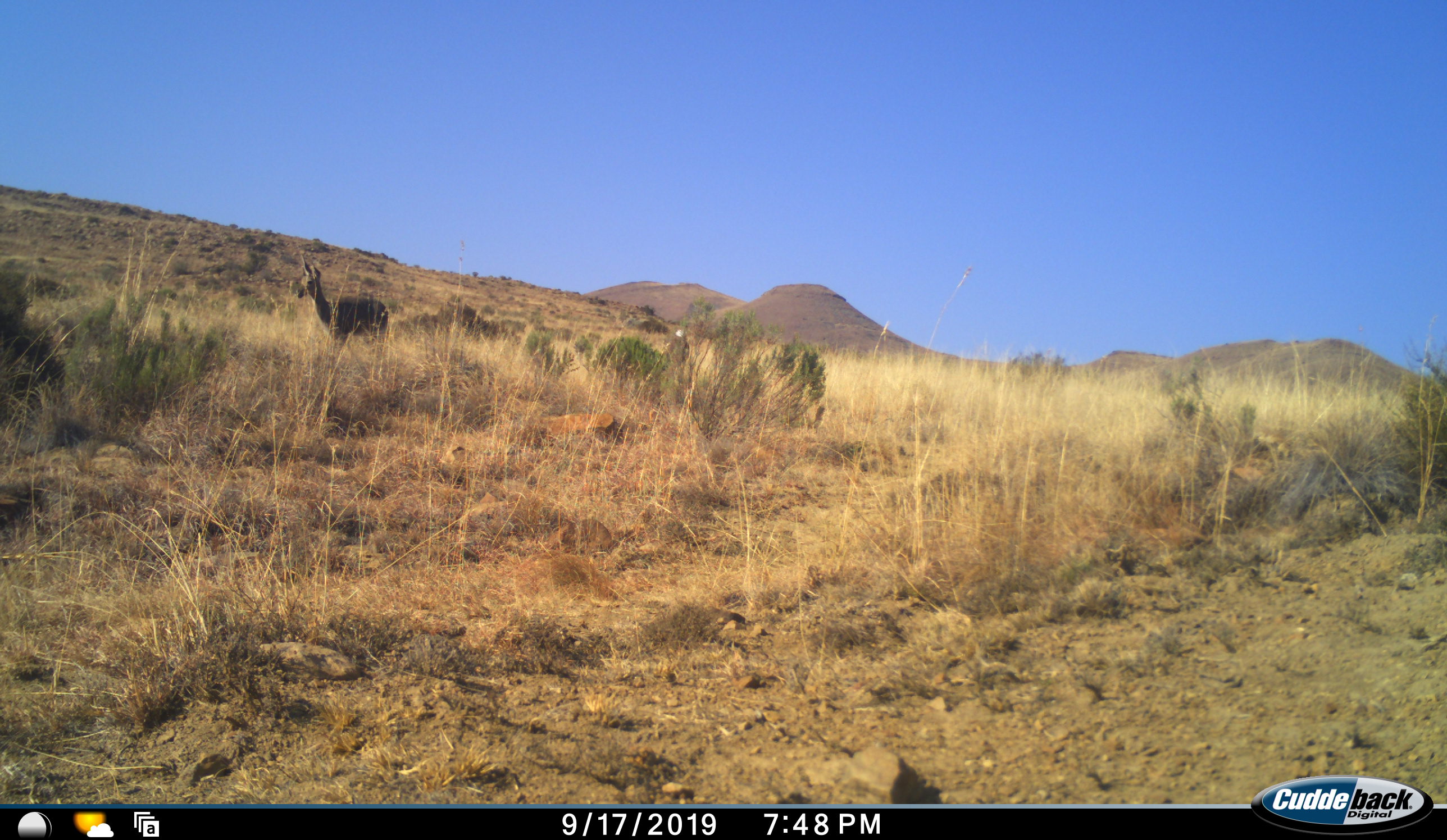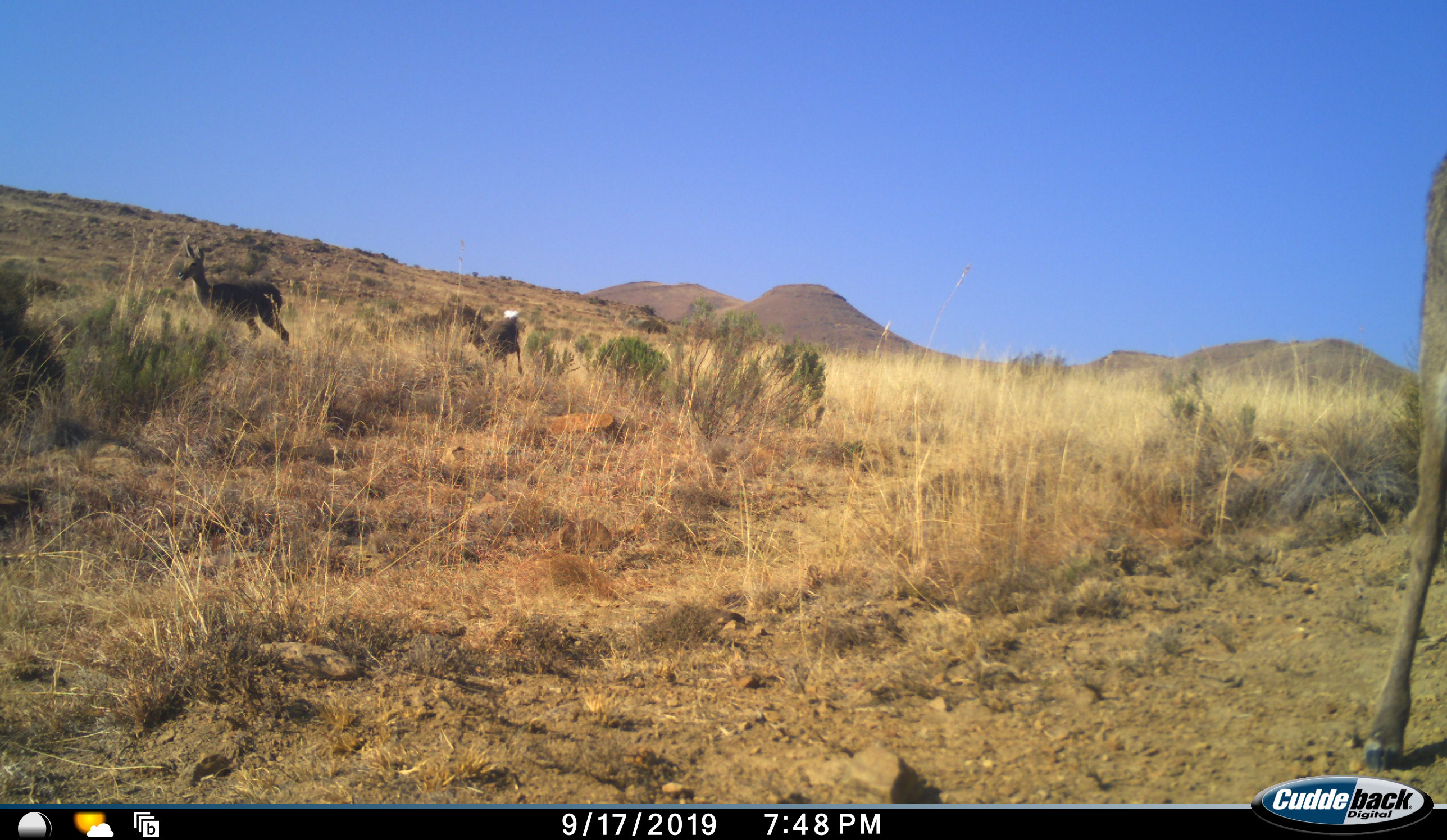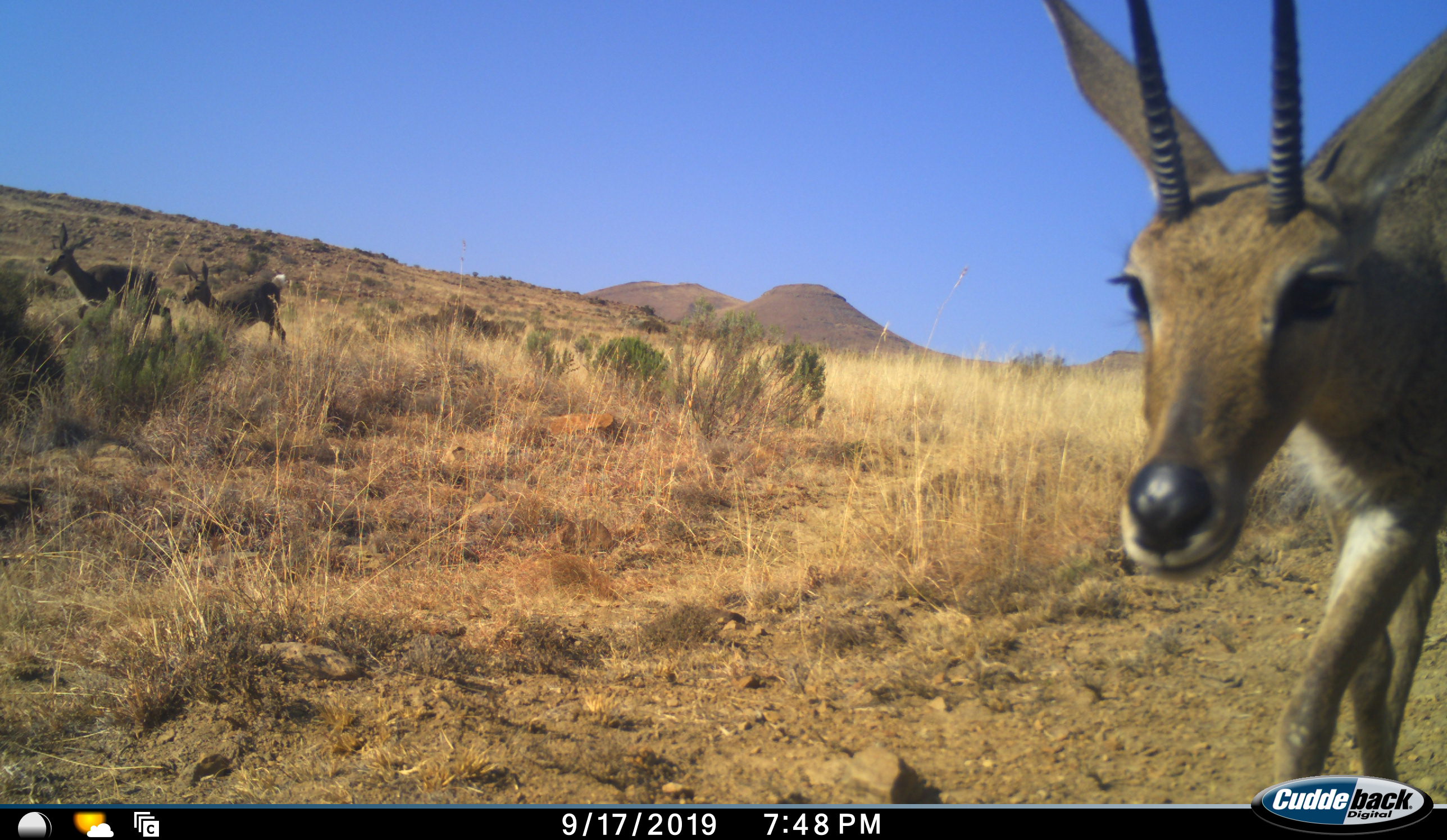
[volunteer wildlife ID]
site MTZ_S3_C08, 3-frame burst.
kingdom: Animalia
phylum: Chordata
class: Mammalia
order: Artiodactyla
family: Bovidae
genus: Sylvicapra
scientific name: Sylvicapra grimmia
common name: common duiker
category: duikercommongrey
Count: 3.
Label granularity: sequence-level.